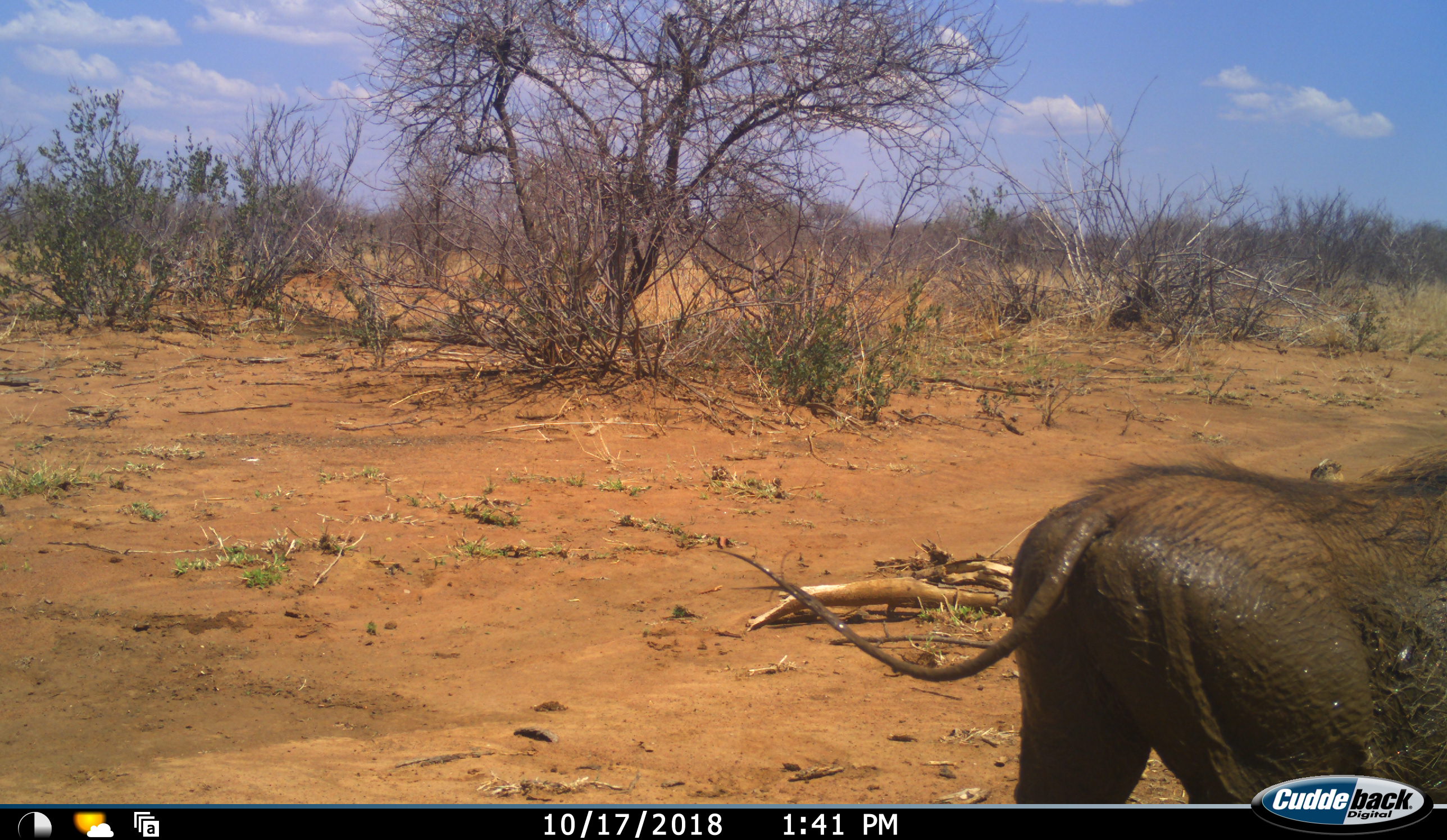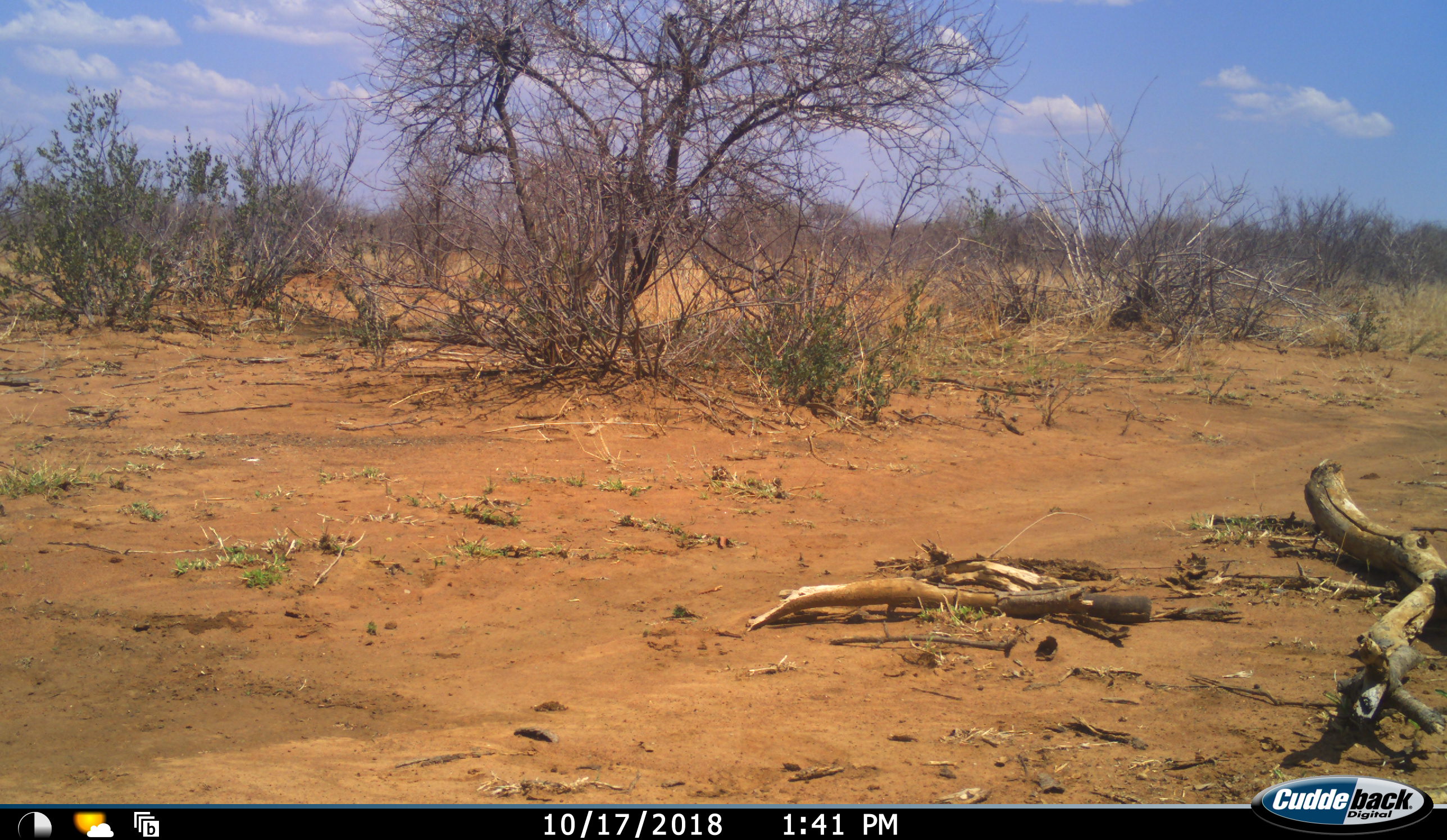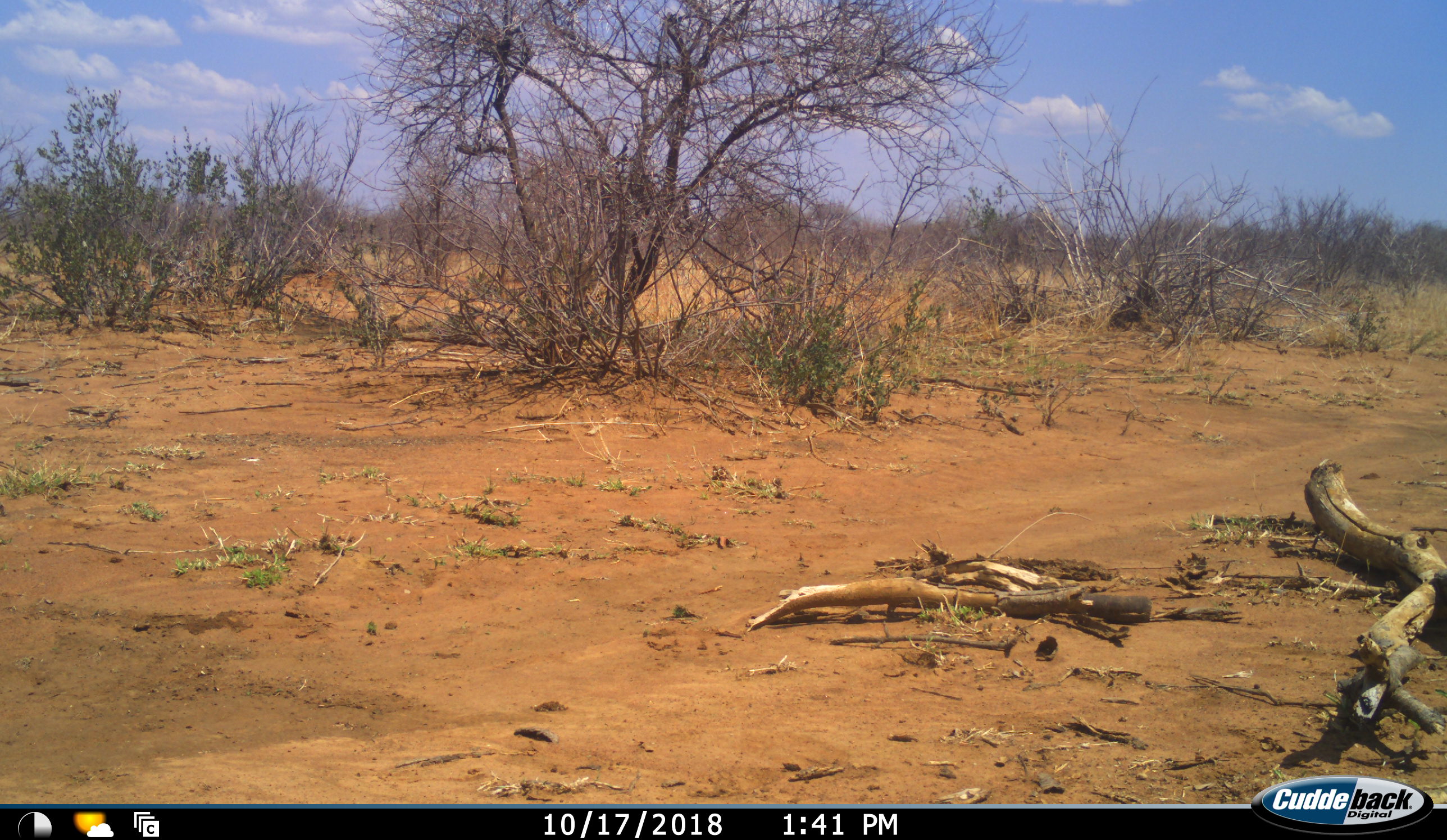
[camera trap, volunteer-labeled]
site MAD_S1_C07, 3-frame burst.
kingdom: Animalia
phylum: Chordata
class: Mammalia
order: Artiodactyla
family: Suidae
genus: Phacochoerus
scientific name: Phacochoerus africanus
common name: warthog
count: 1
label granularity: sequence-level